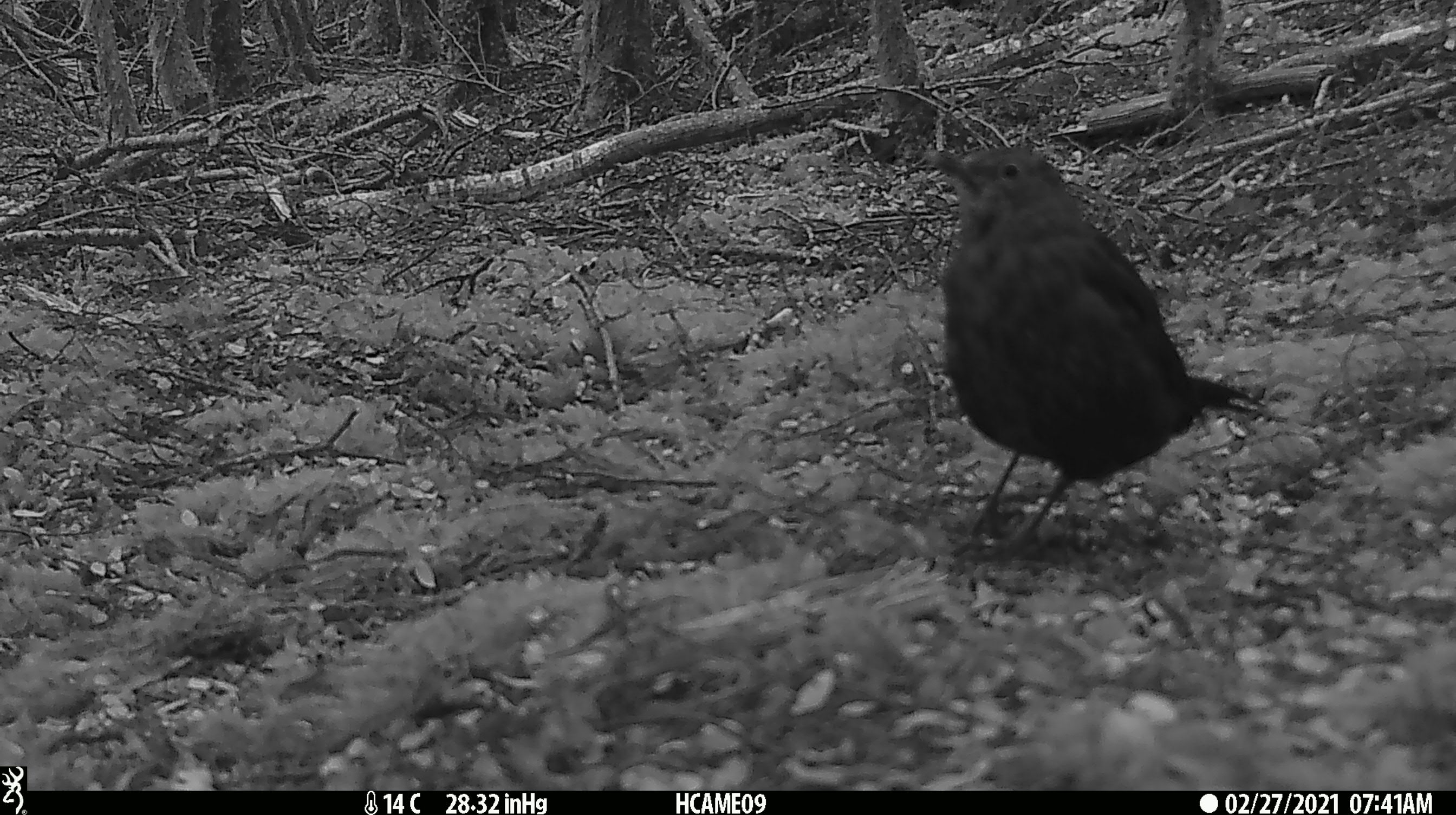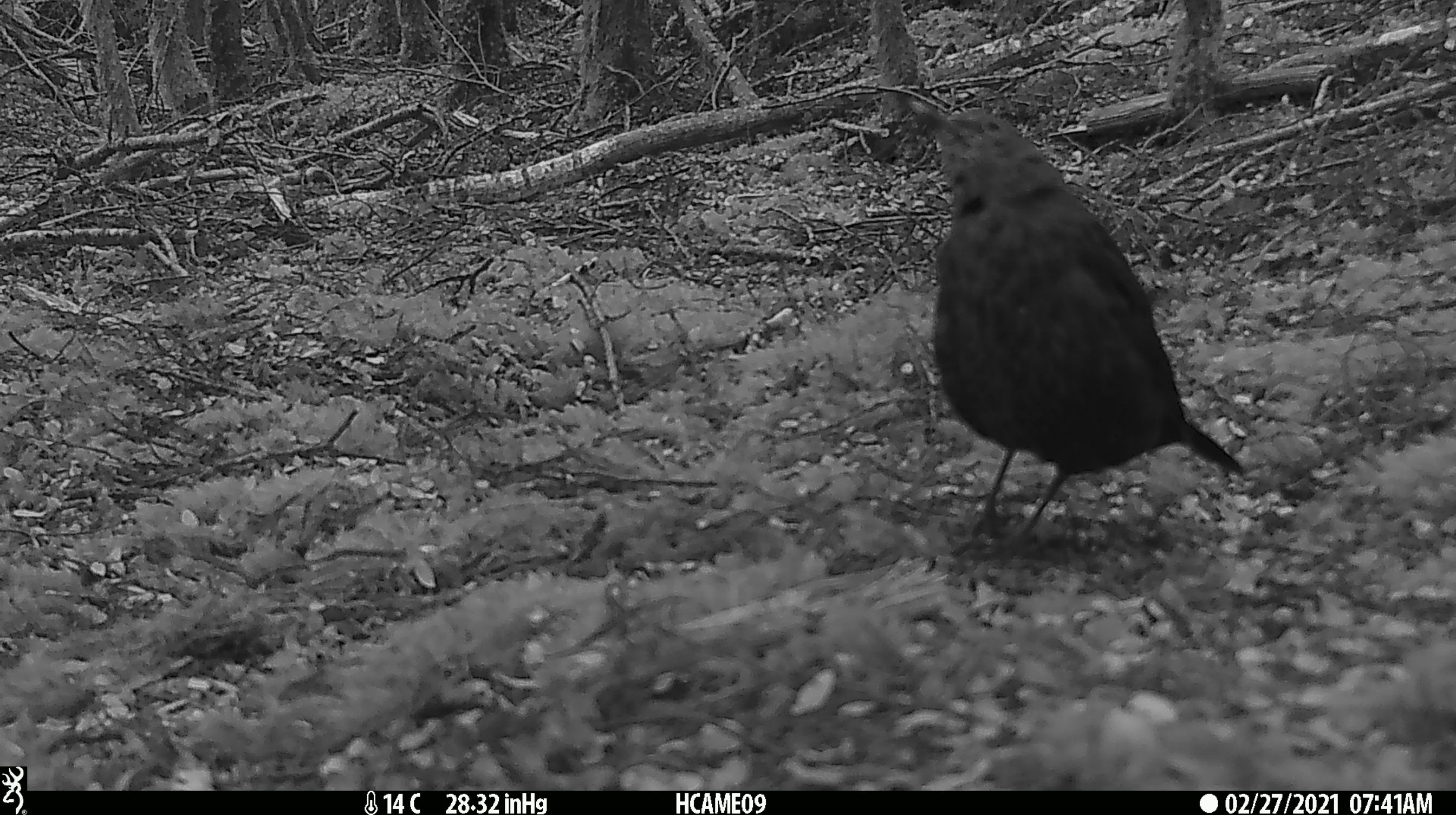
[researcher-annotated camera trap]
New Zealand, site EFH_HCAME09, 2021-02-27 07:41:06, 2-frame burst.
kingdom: Animalia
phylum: Chordata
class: Aves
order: Passeriformes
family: Turdidae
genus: Turdus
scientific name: Turdus merula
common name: eurasian blackbird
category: blackbird